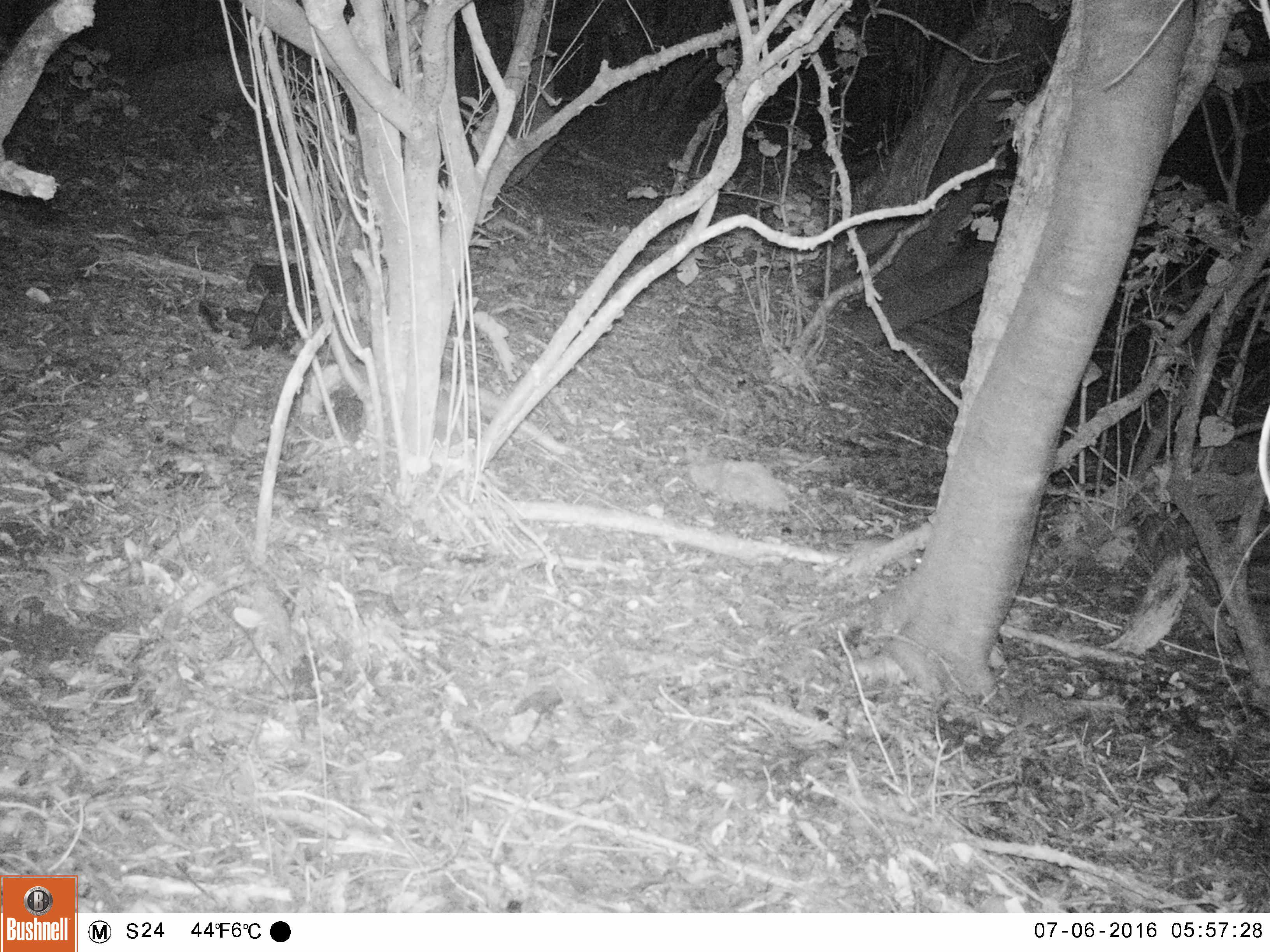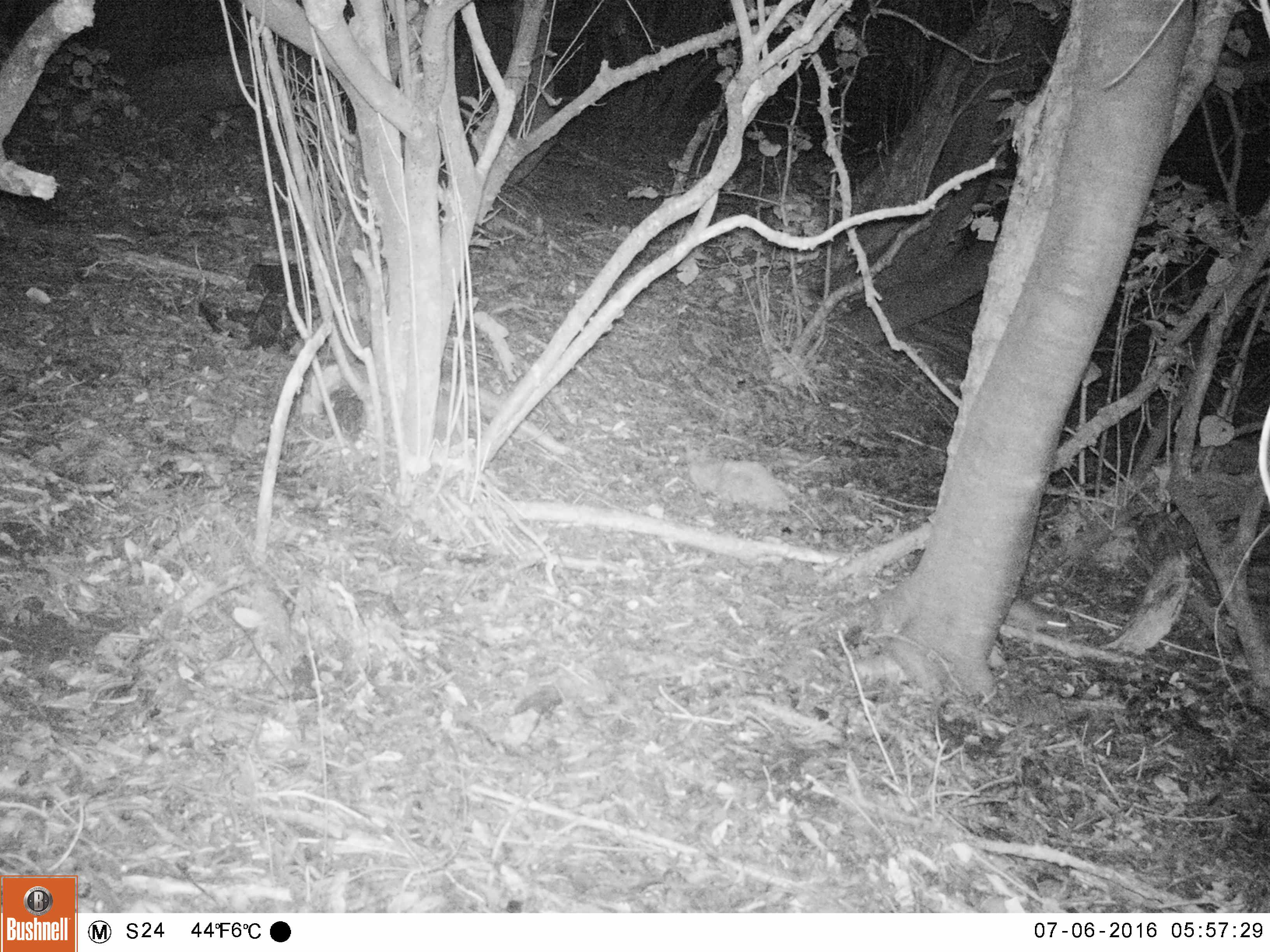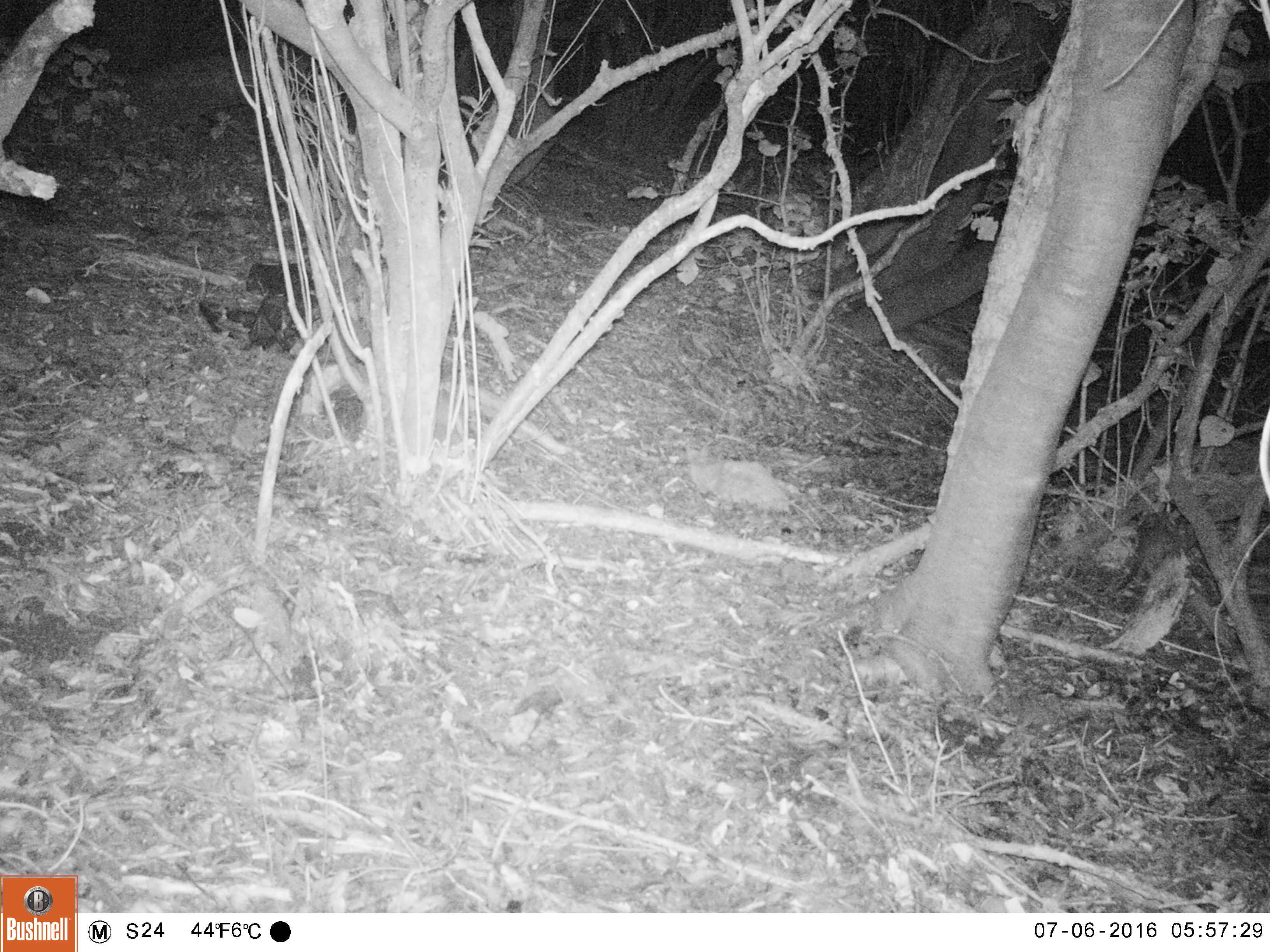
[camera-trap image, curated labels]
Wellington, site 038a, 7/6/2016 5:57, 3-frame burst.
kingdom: Animalia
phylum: Chordata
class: Mammalia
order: Rodentia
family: Muridae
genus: Rattus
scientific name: Rattus rattus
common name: ship rat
Ship rat (Rattus rattus).